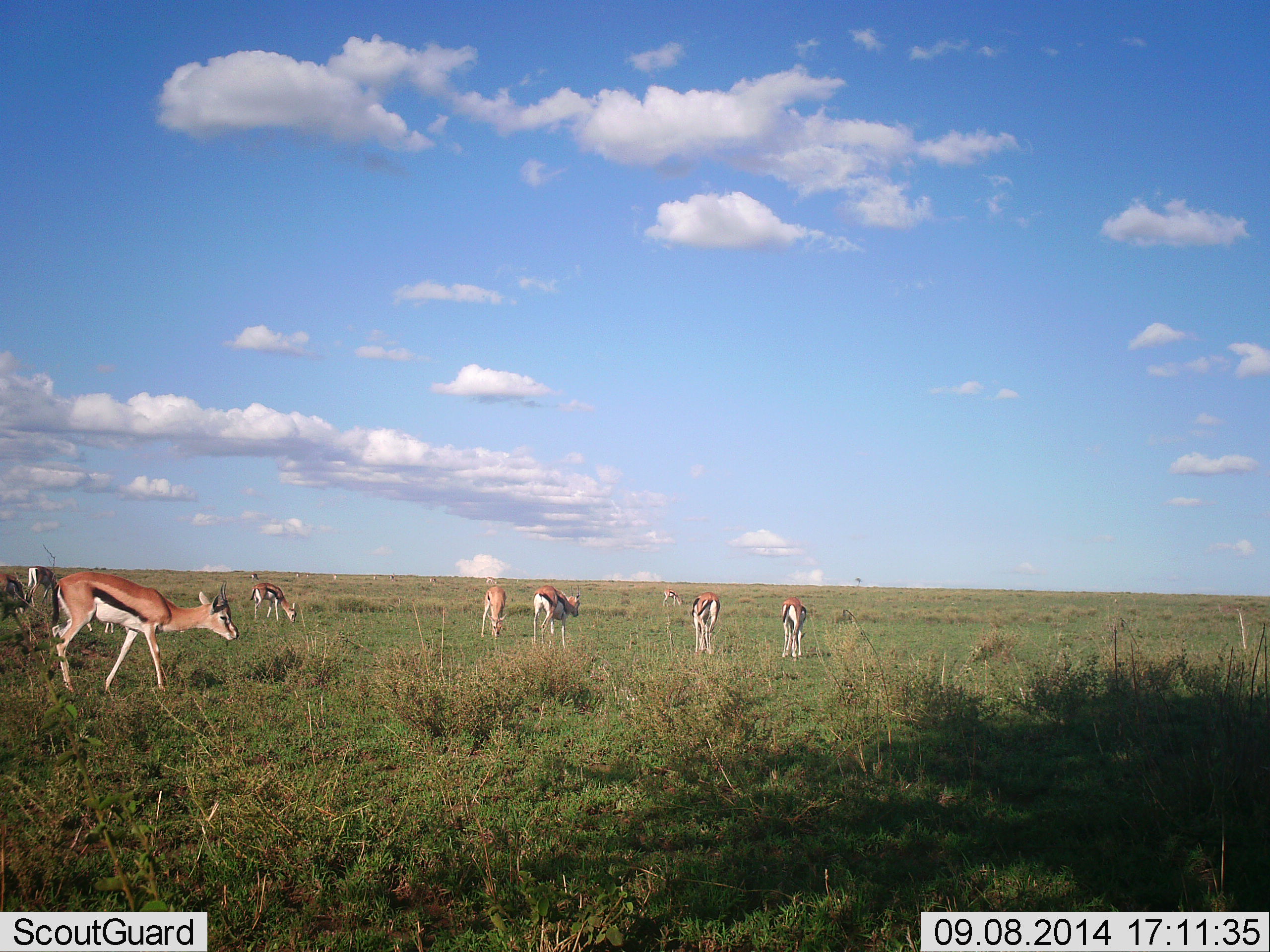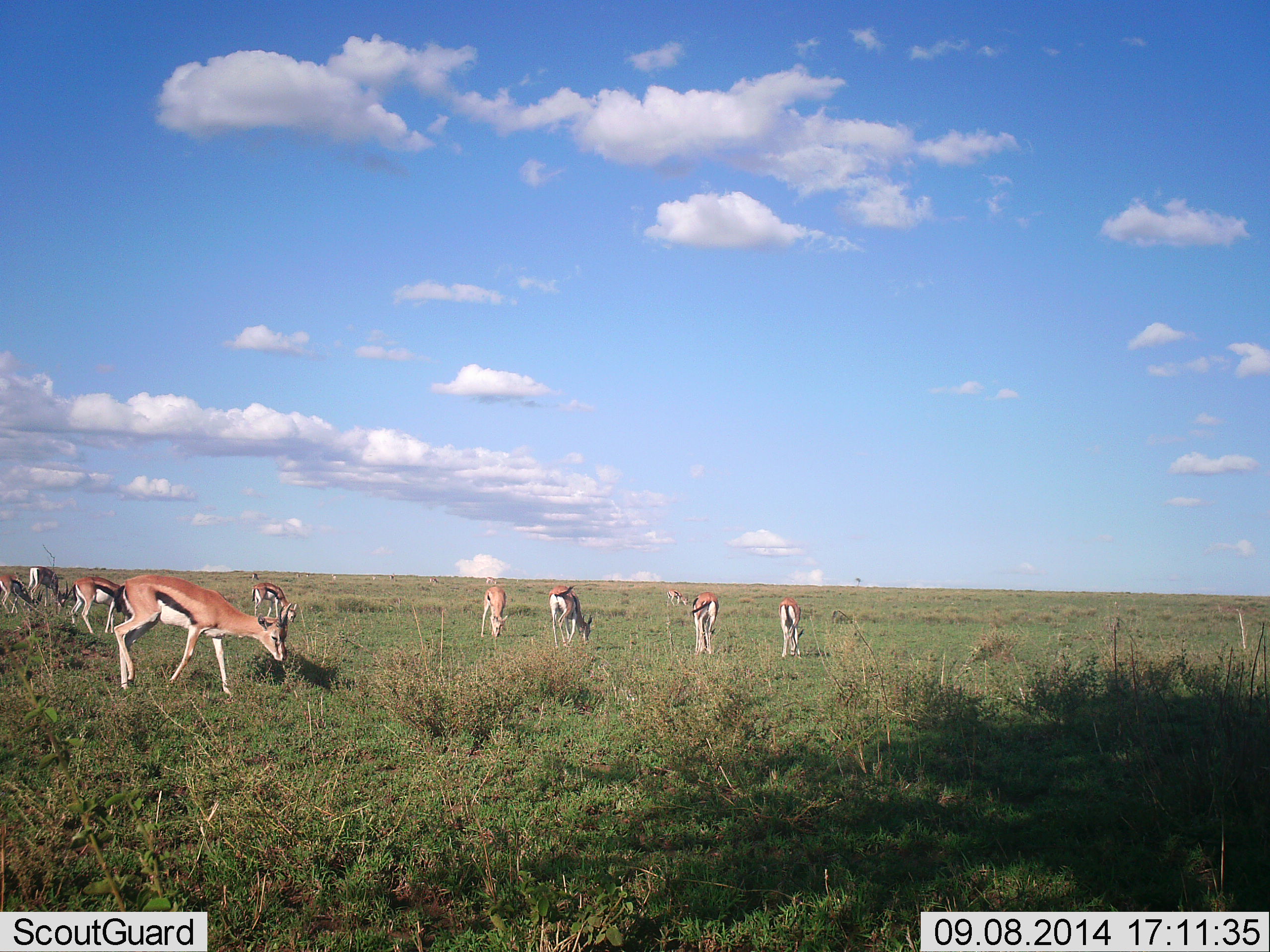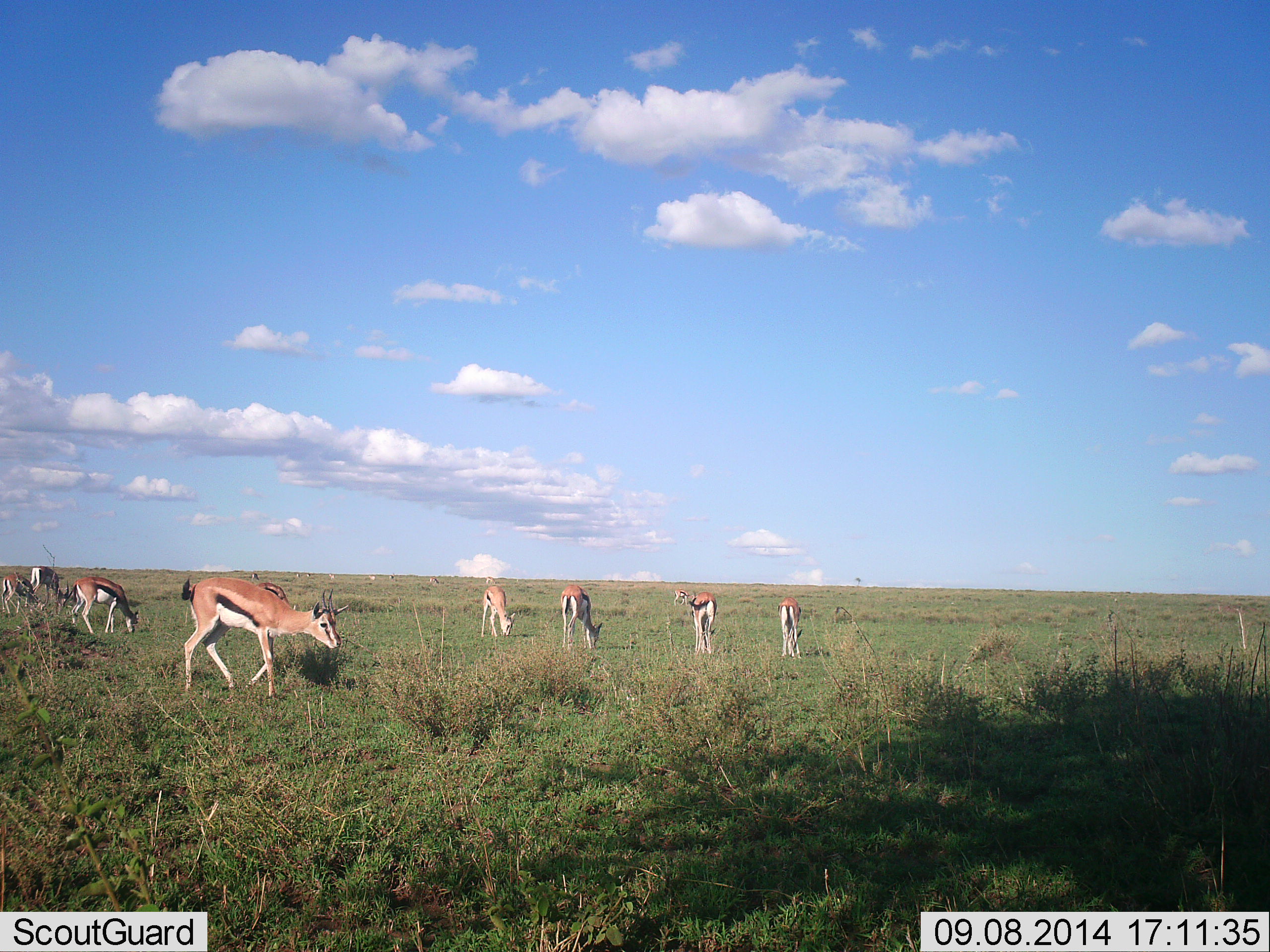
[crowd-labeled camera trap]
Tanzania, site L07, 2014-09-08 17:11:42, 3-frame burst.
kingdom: Animalia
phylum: Chordata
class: Mammalia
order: Artiodactyla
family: Bovidae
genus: Eudorcas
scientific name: Eudorcas thomsonii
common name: thomson's gazelle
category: gazellethomsons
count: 11-50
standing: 20%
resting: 0%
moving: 40%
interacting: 0%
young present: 0%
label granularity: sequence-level